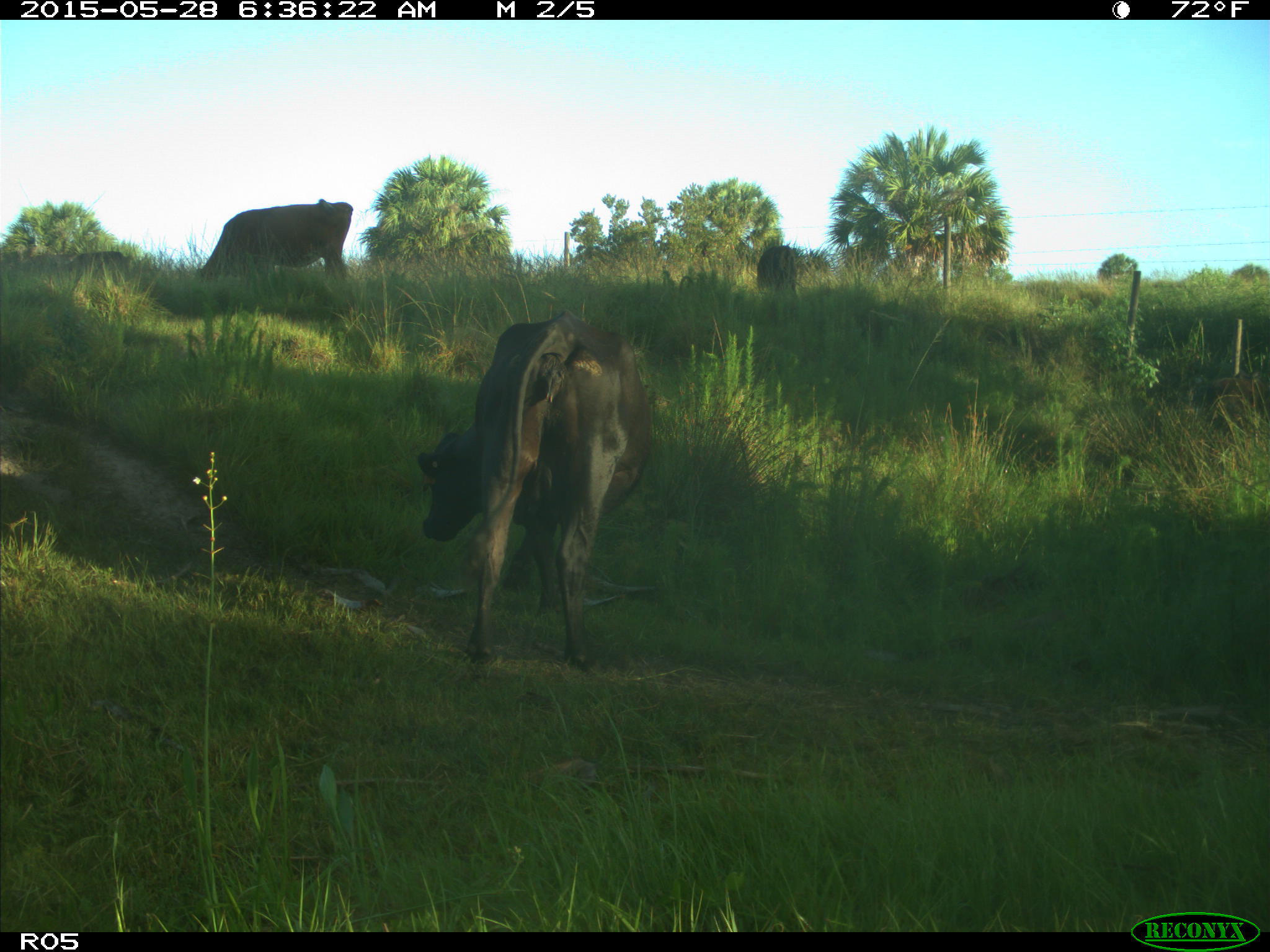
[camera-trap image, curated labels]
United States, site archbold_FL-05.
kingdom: Animalia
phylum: Chordata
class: Mammalia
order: Artiodactyla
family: Bovidae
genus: Bos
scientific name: Bos taurus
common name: domestic cow